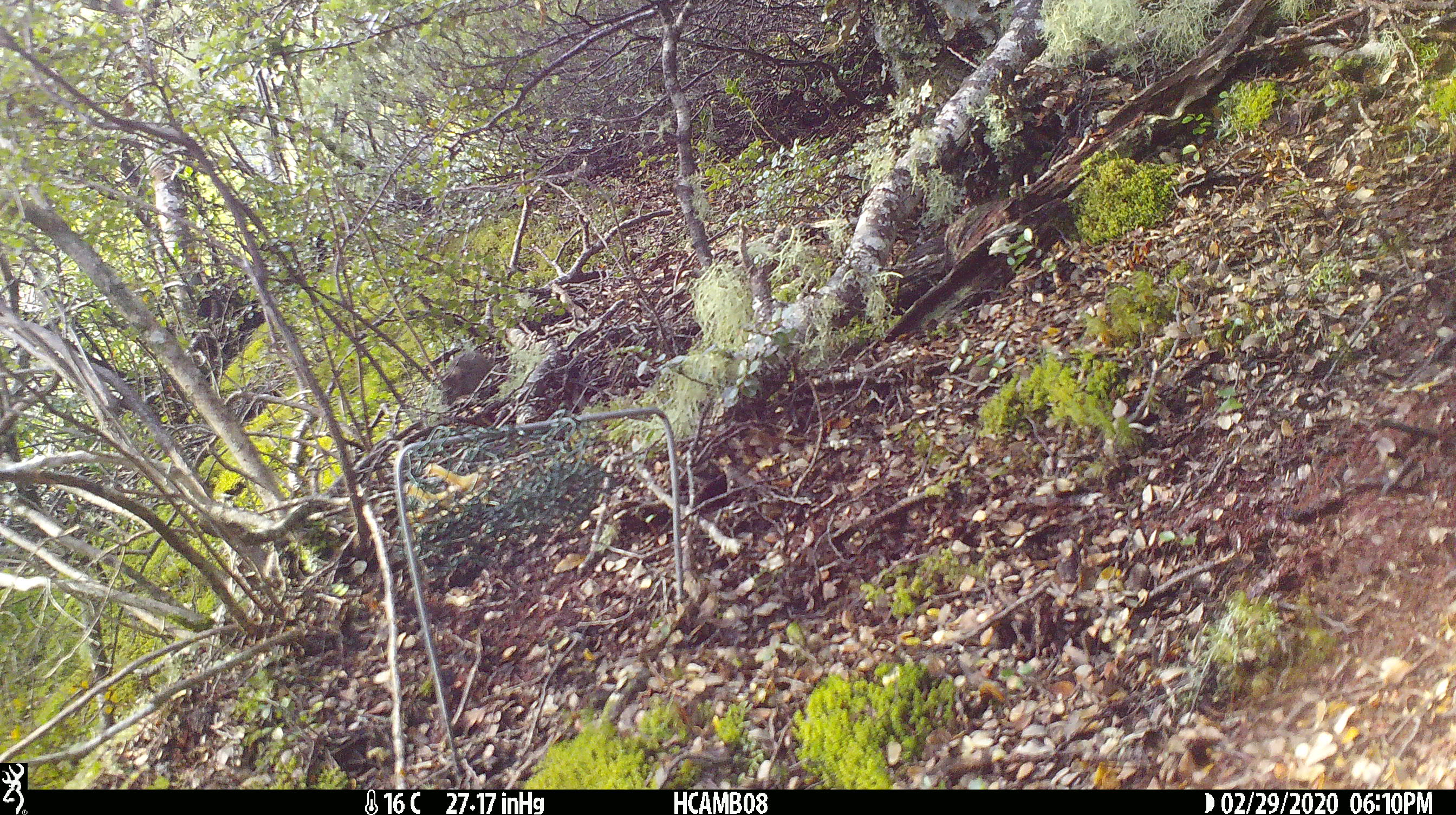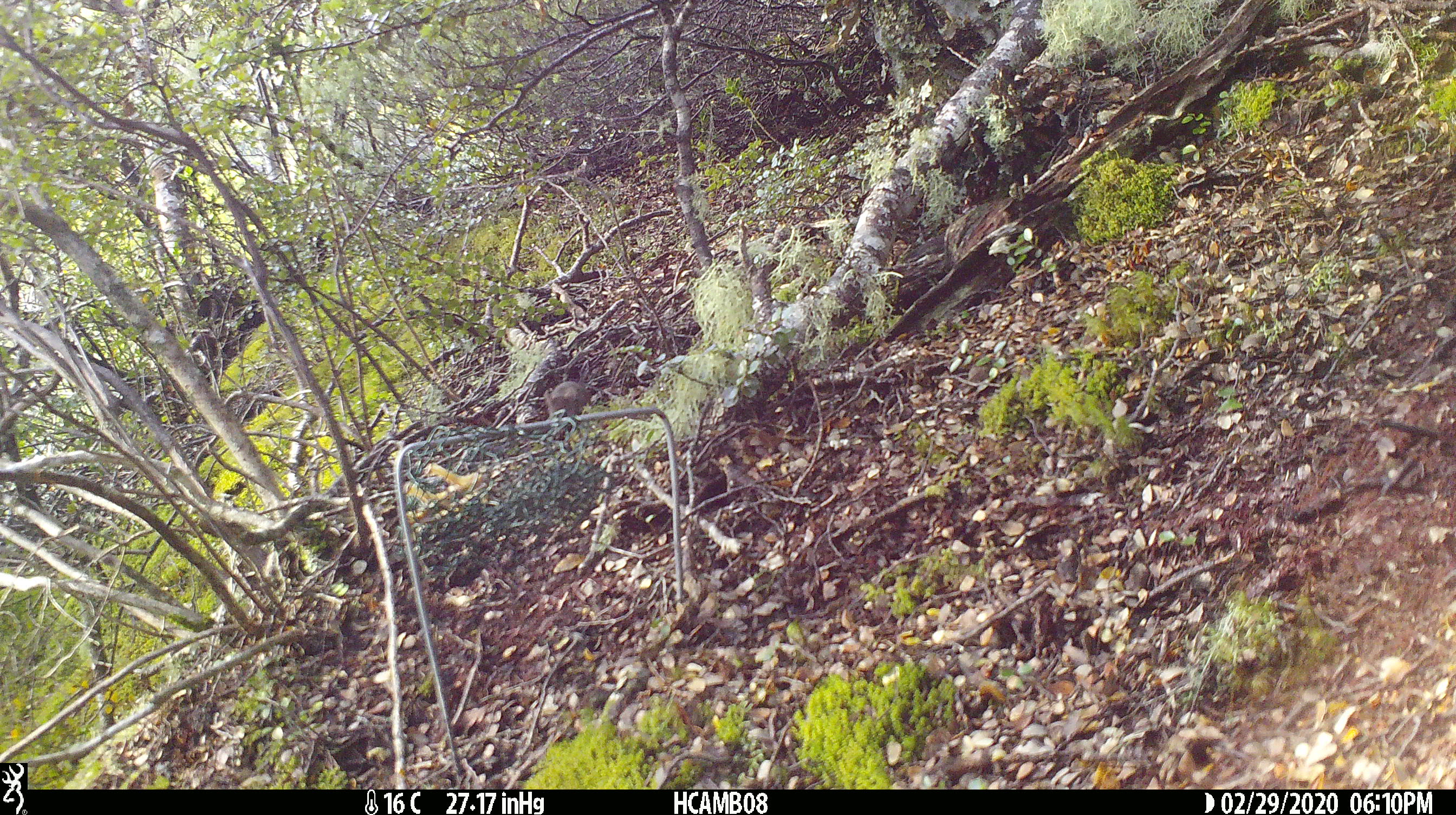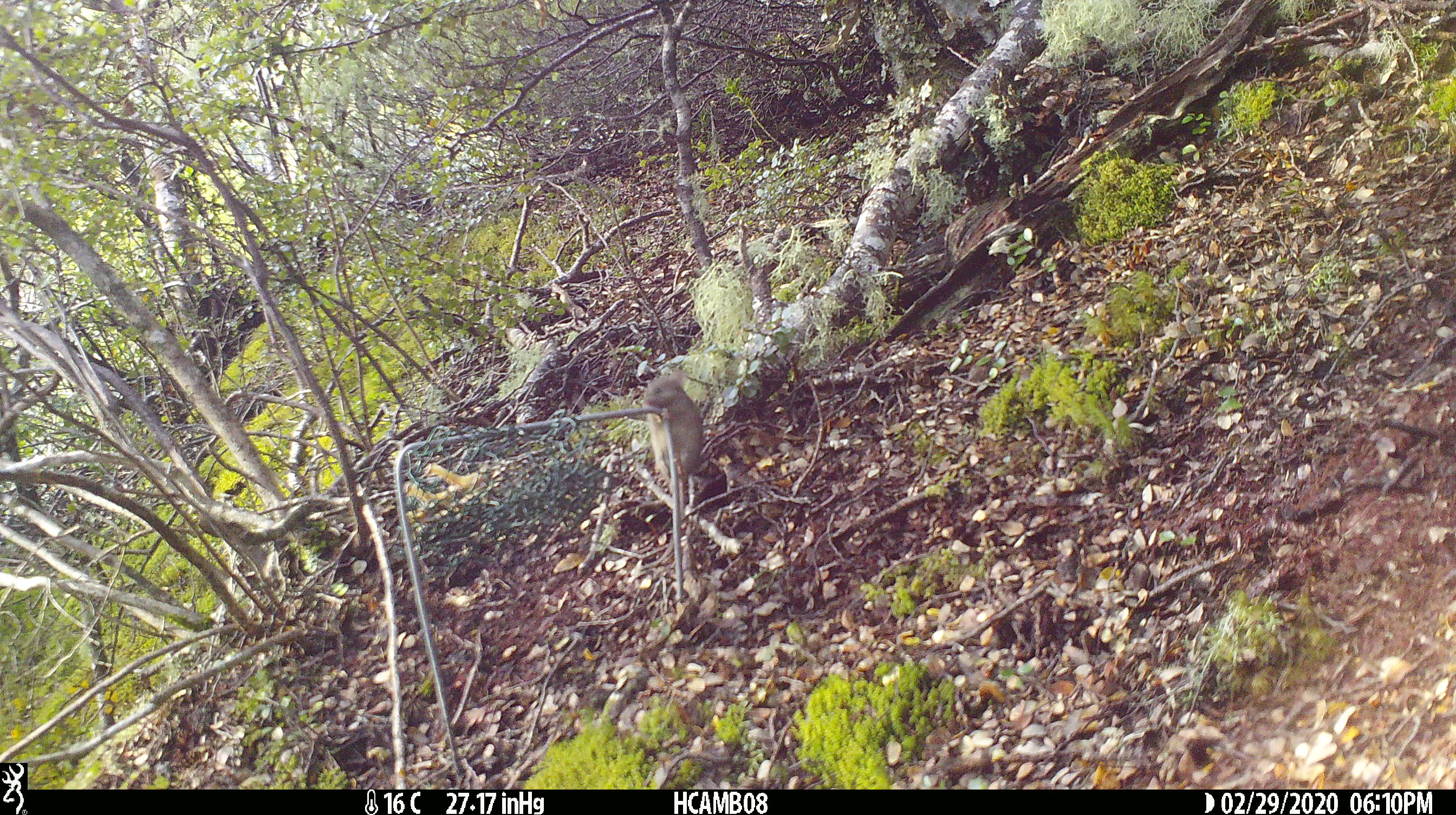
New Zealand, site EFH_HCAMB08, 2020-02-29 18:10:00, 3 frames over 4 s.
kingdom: Animalia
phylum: Chordata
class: Mammalia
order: Rodentia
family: Muridae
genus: Mus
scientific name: Mus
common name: mouse